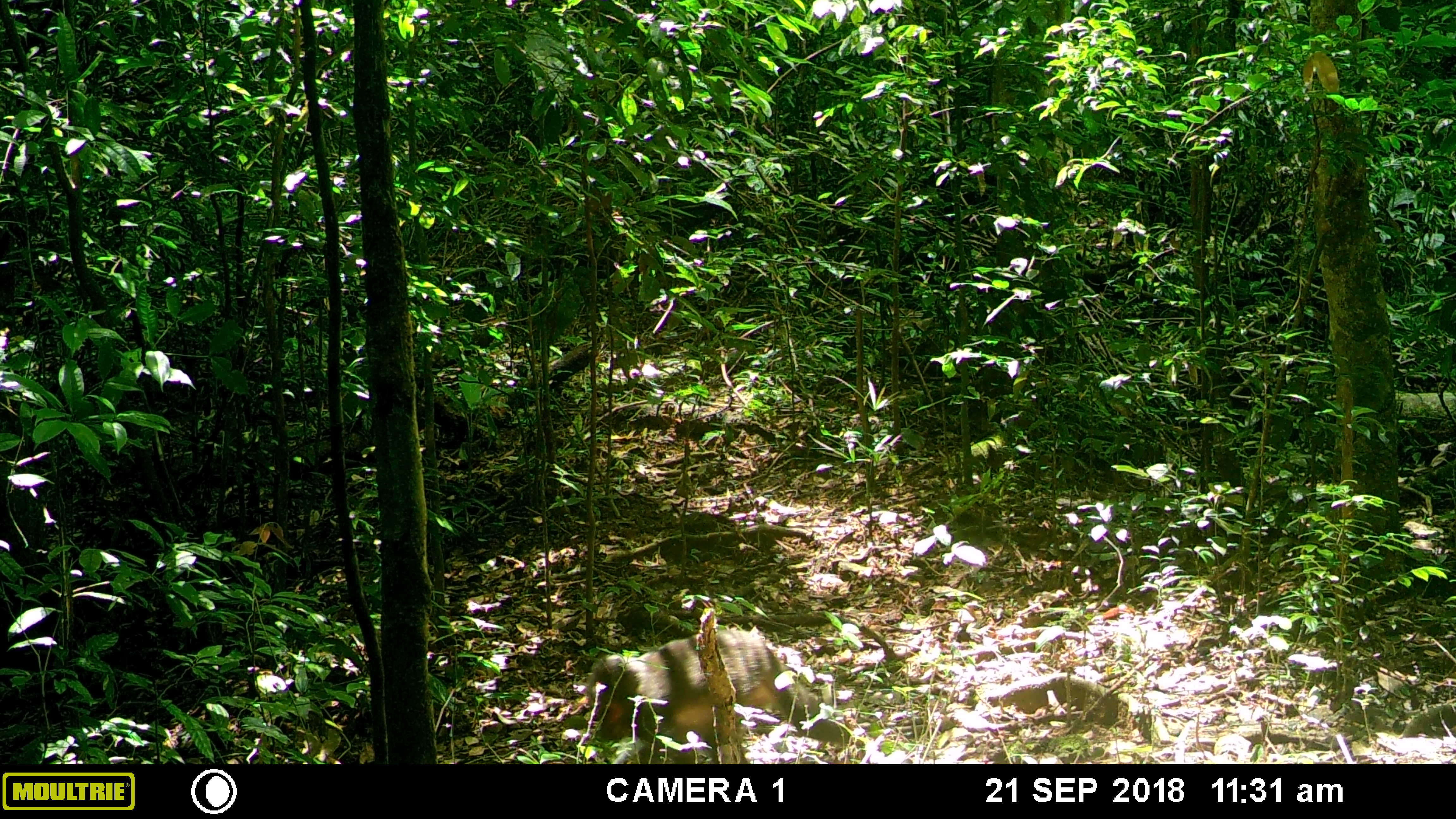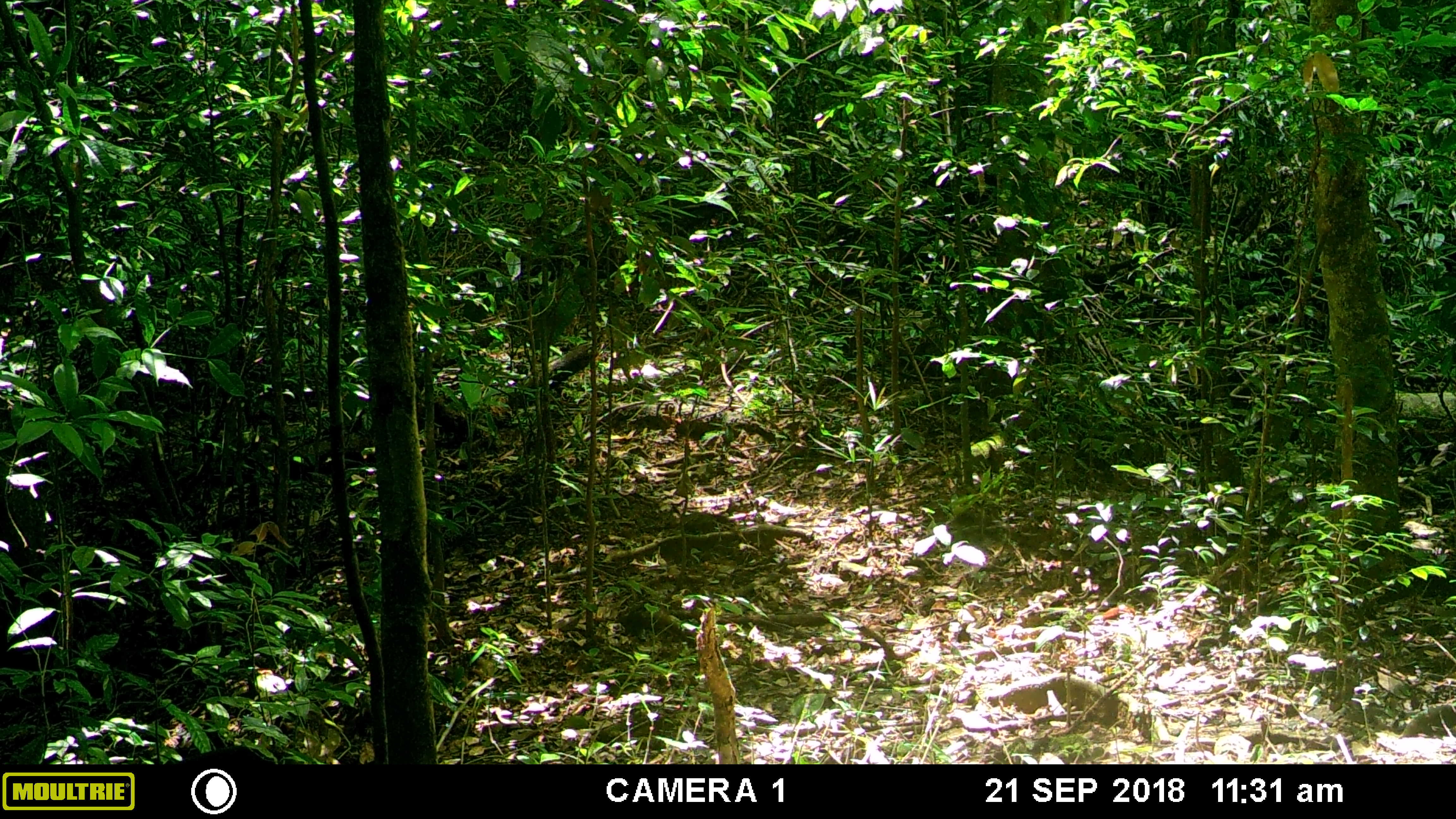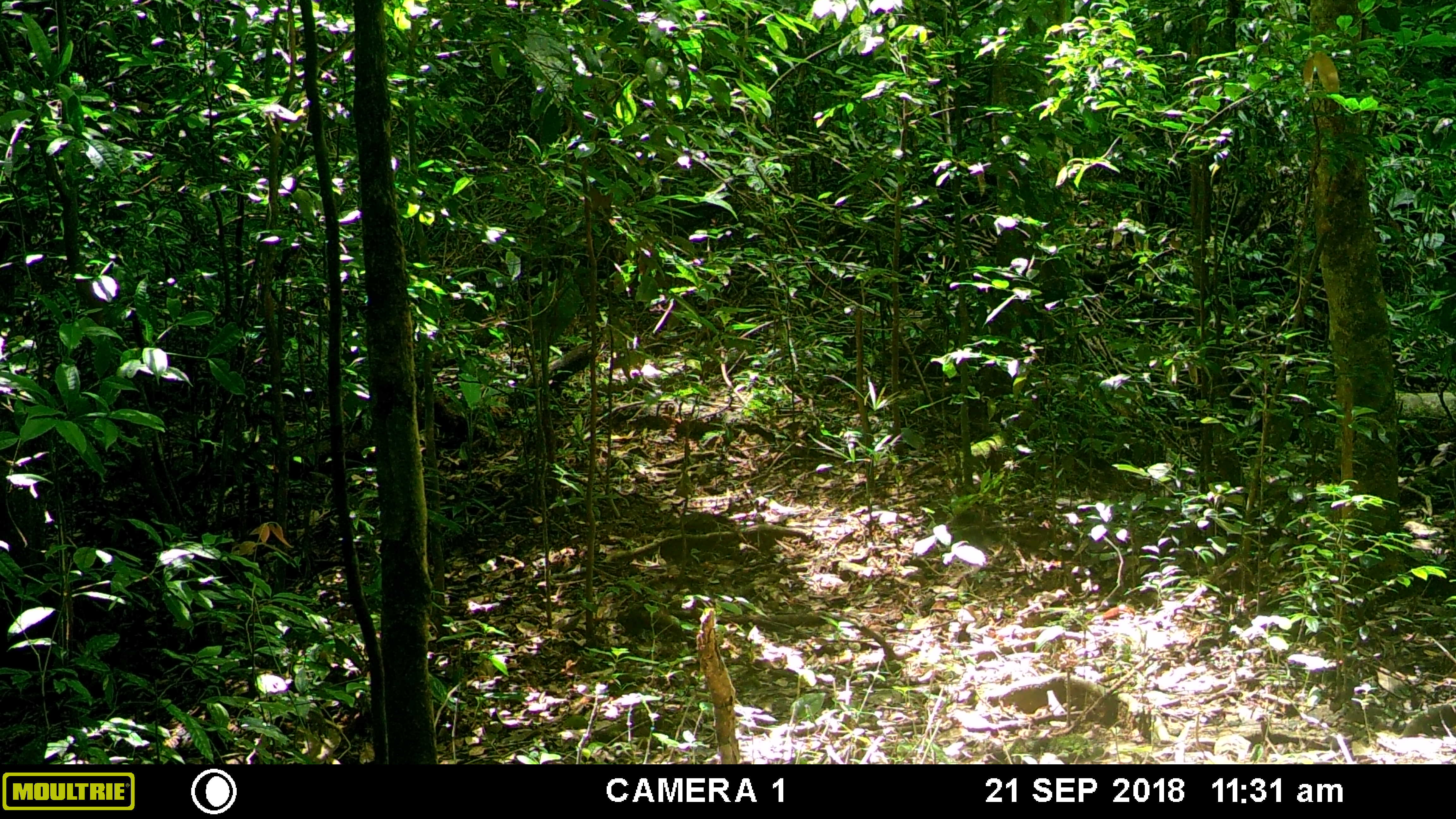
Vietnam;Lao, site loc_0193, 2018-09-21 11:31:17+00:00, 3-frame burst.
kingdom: Animalia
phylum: Chordata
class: Mammalia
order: Primates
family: Cercopithecidae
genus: Macaca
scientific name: Macaca arctoides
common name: stump-tailed macaque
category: stump tailed macaque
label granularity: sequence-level